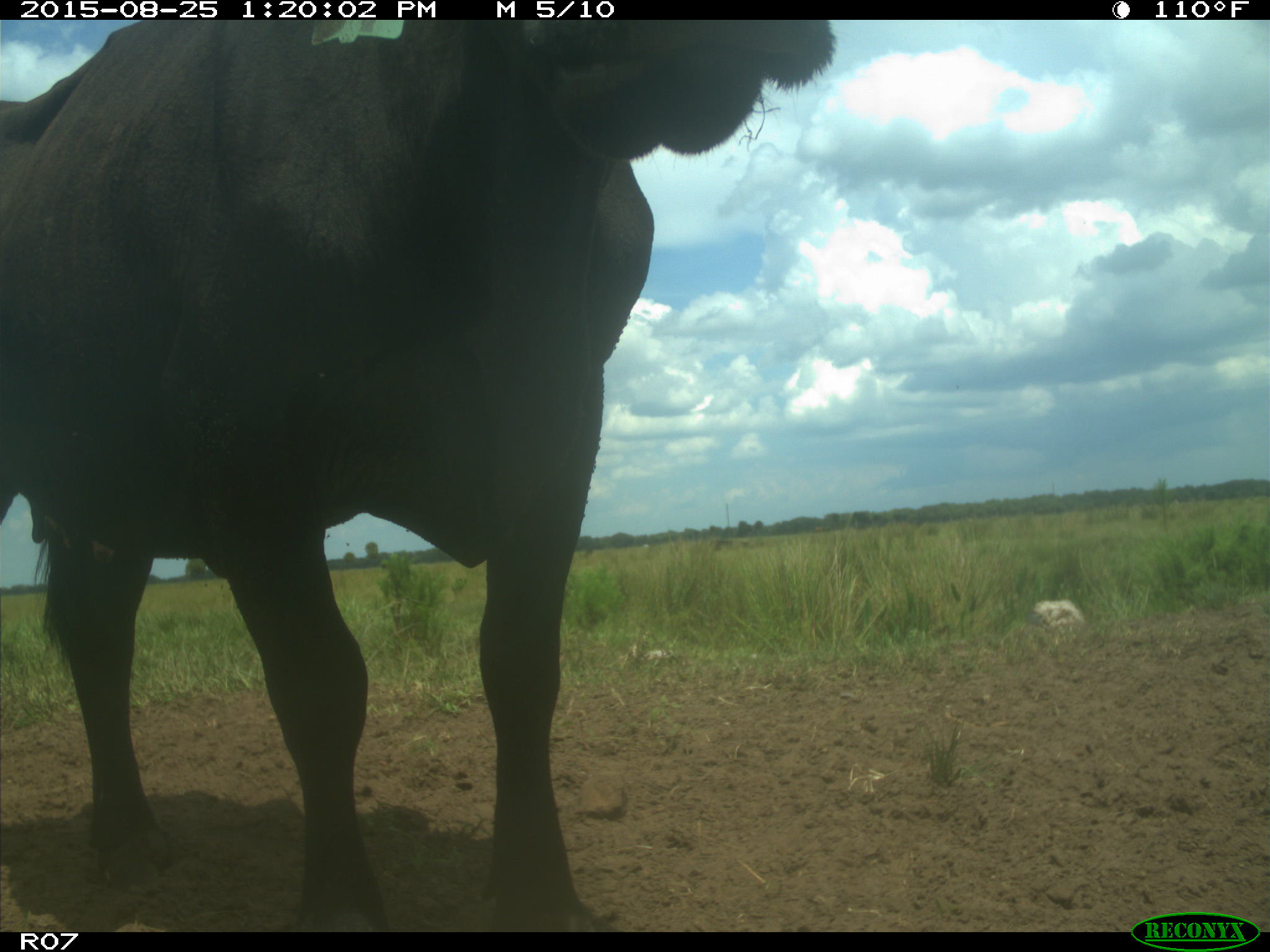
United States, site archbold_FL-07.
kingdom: Animalia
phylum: Chordata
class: Mammalia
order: Artiodactyla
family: Bovidae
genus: Bos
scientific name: Bos taurus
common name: domestic cow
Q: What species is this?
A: Bos taurus (domestic cow).